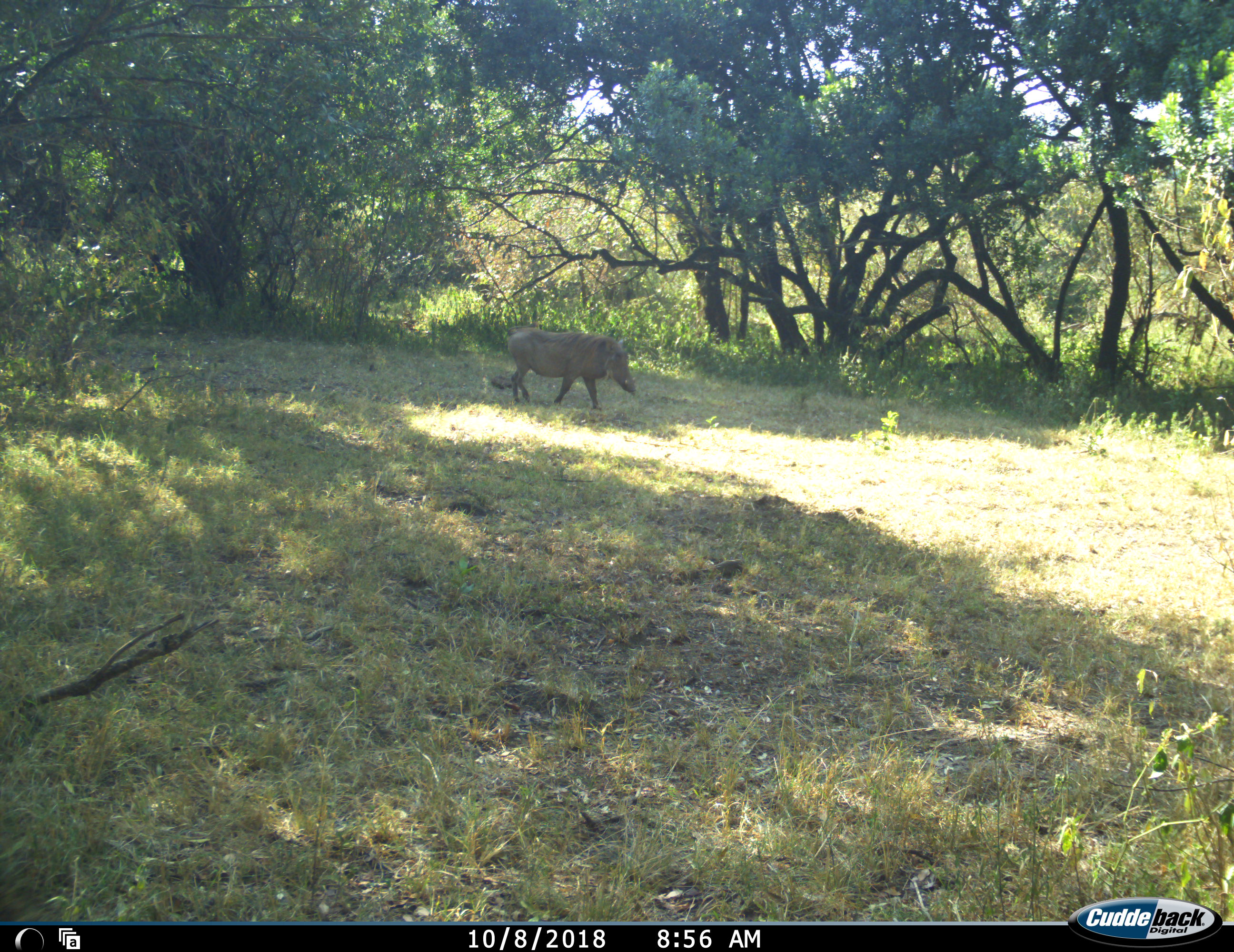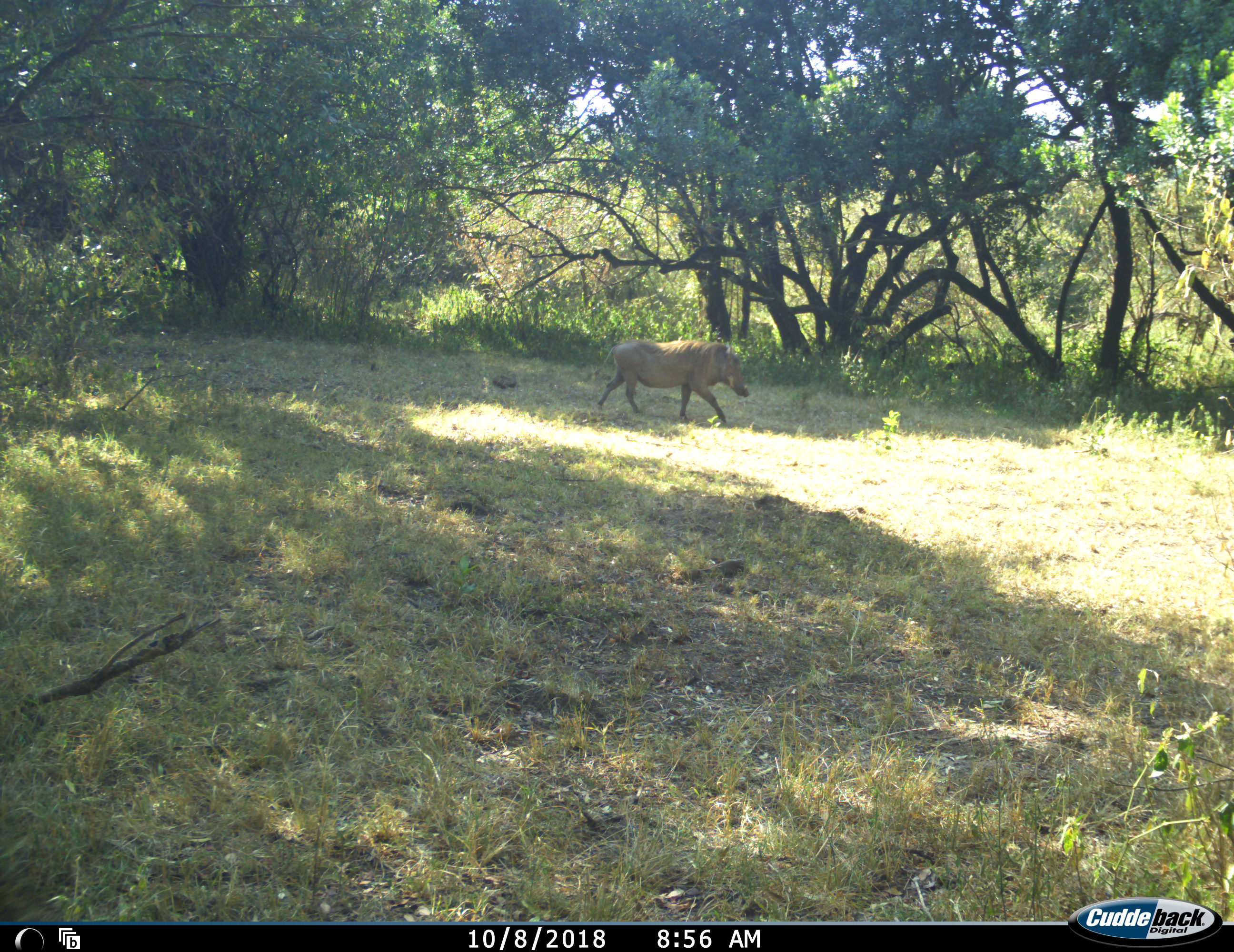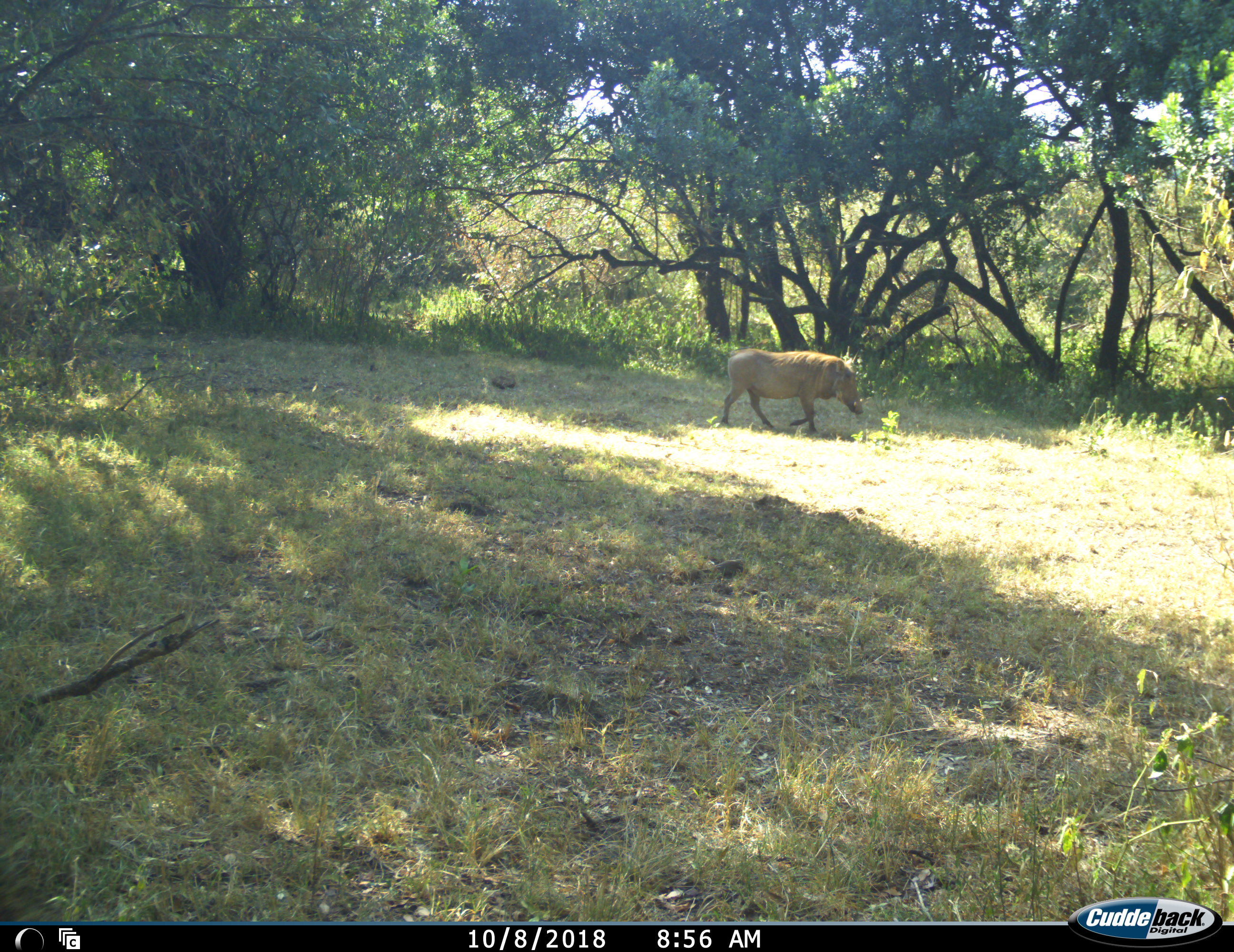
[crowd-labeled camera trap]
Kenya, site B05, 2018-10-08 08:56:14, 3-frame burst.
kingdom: Animalia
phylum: Chordata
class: Mammalia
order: Artiodactyla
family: Suidae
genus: Phacochoerus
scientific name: Phacochoerus africanus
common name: warthog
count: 1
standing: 0%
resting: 0%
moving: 100%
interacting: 0%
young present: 0%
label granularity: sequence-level